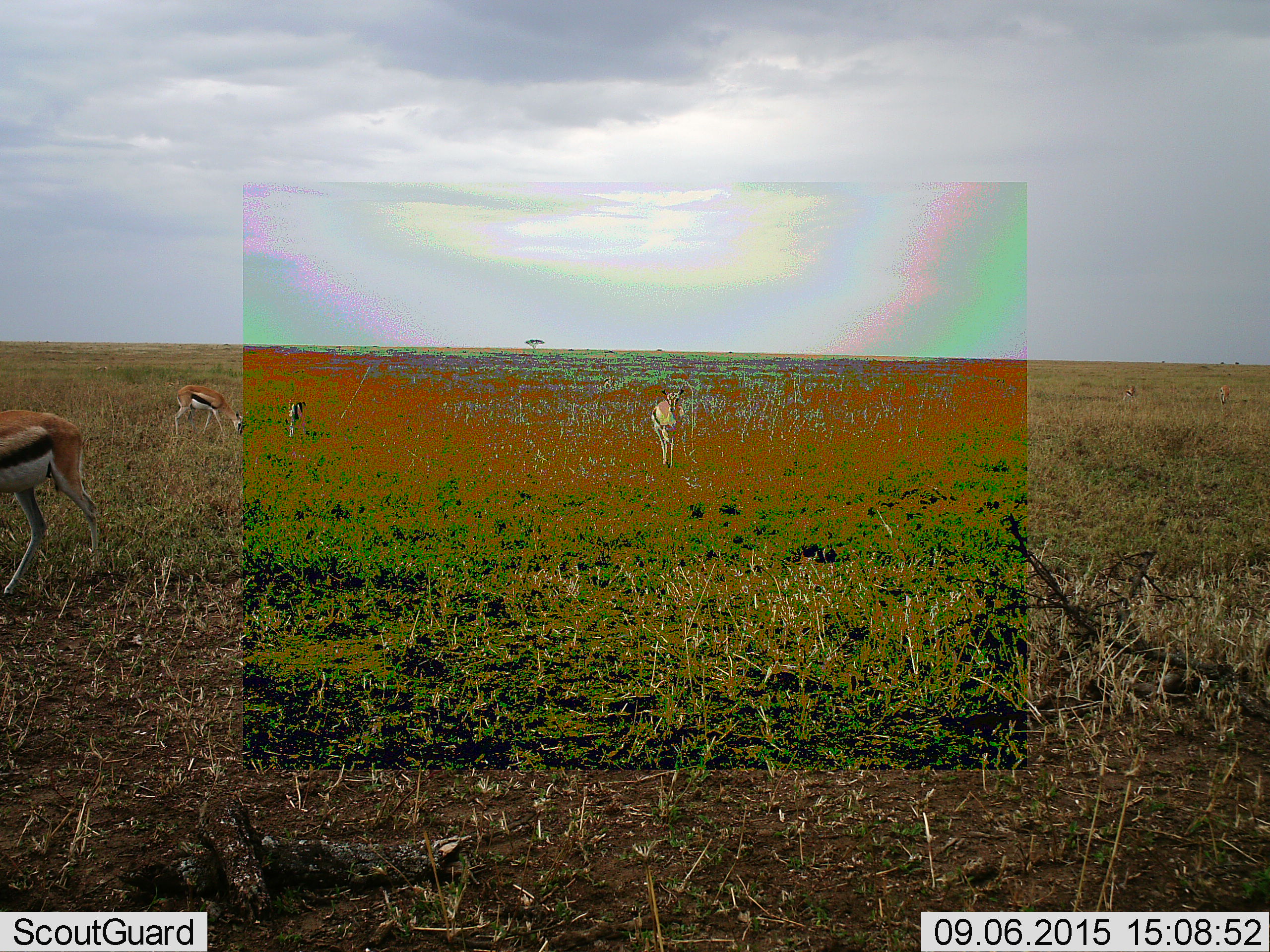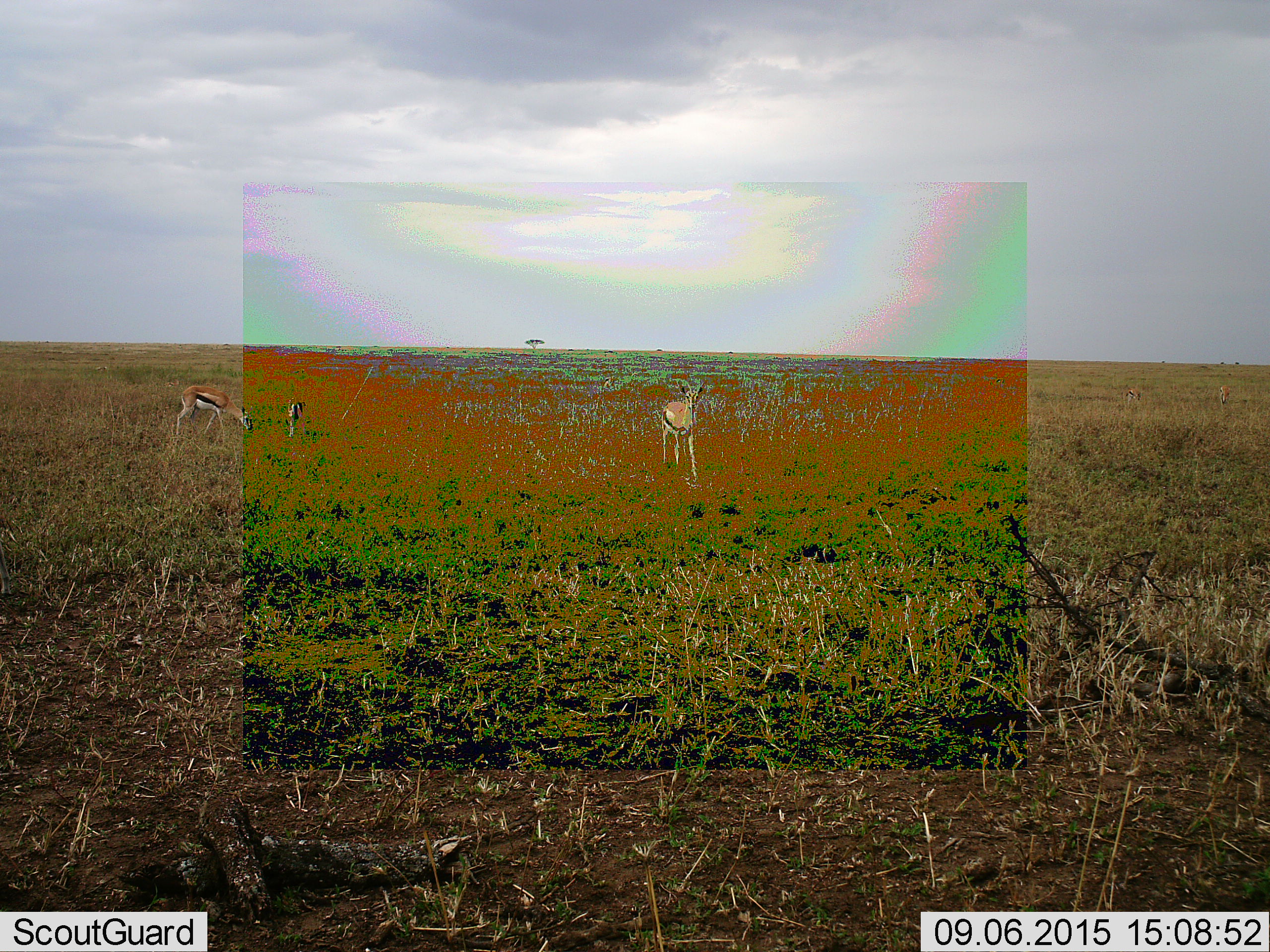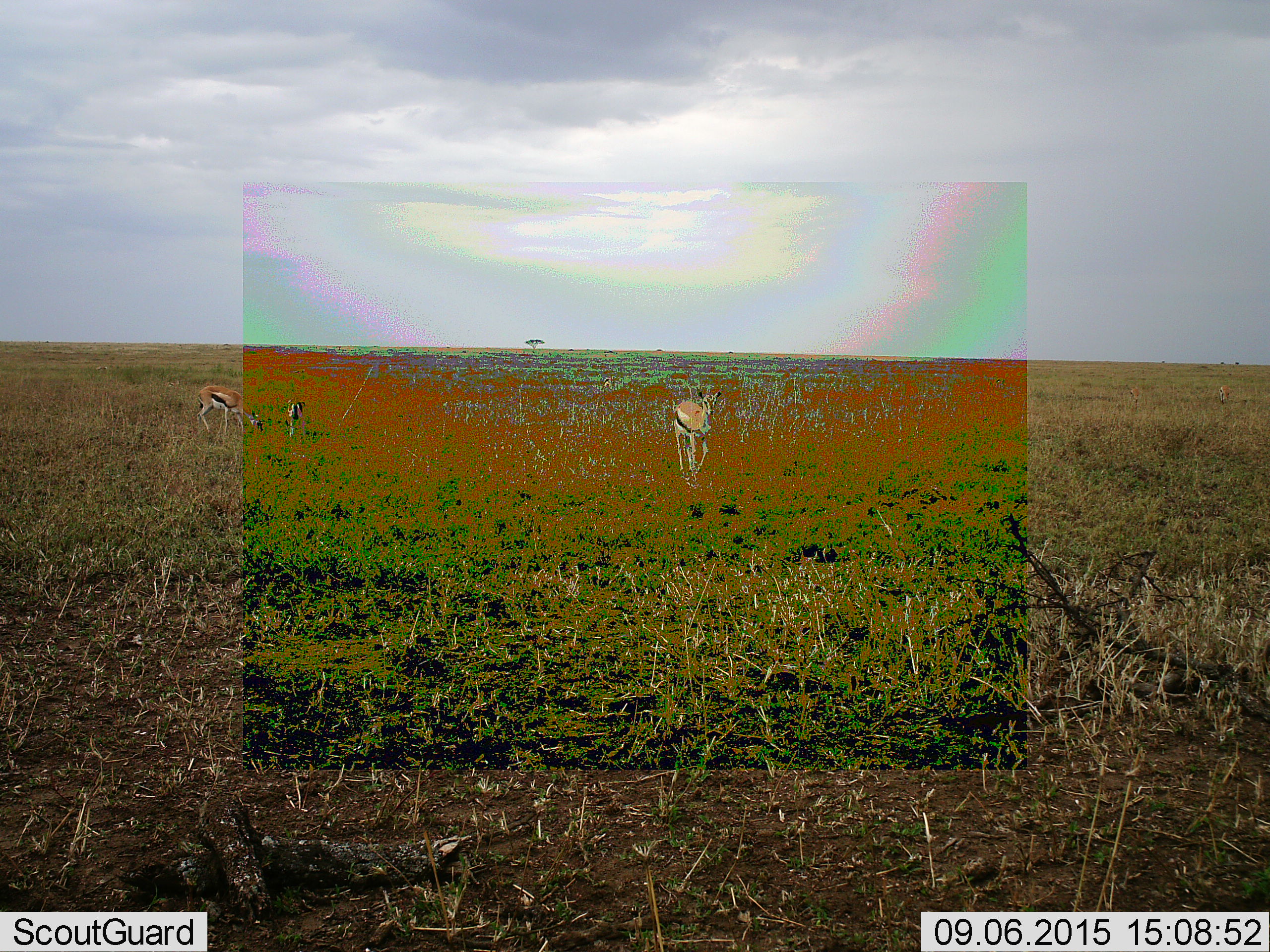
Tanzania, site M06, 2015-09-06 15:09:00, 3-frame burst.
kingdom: Animalia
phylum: Chordata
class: Mammalia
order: Artiodactyla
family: Bovidae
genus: Eudorcas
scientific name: Eudorcas thomsonii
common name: thomson's gazelle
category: gazellethomsons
Gazellethomsons (thomson's gazelle) (Eudorcas thomsonii), count 4. Behavior (volunteer vote fractions): standing 88%, resting 0%, moving 75%, interacting 0%. Young present (vote fraction): 38%. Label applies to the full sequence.